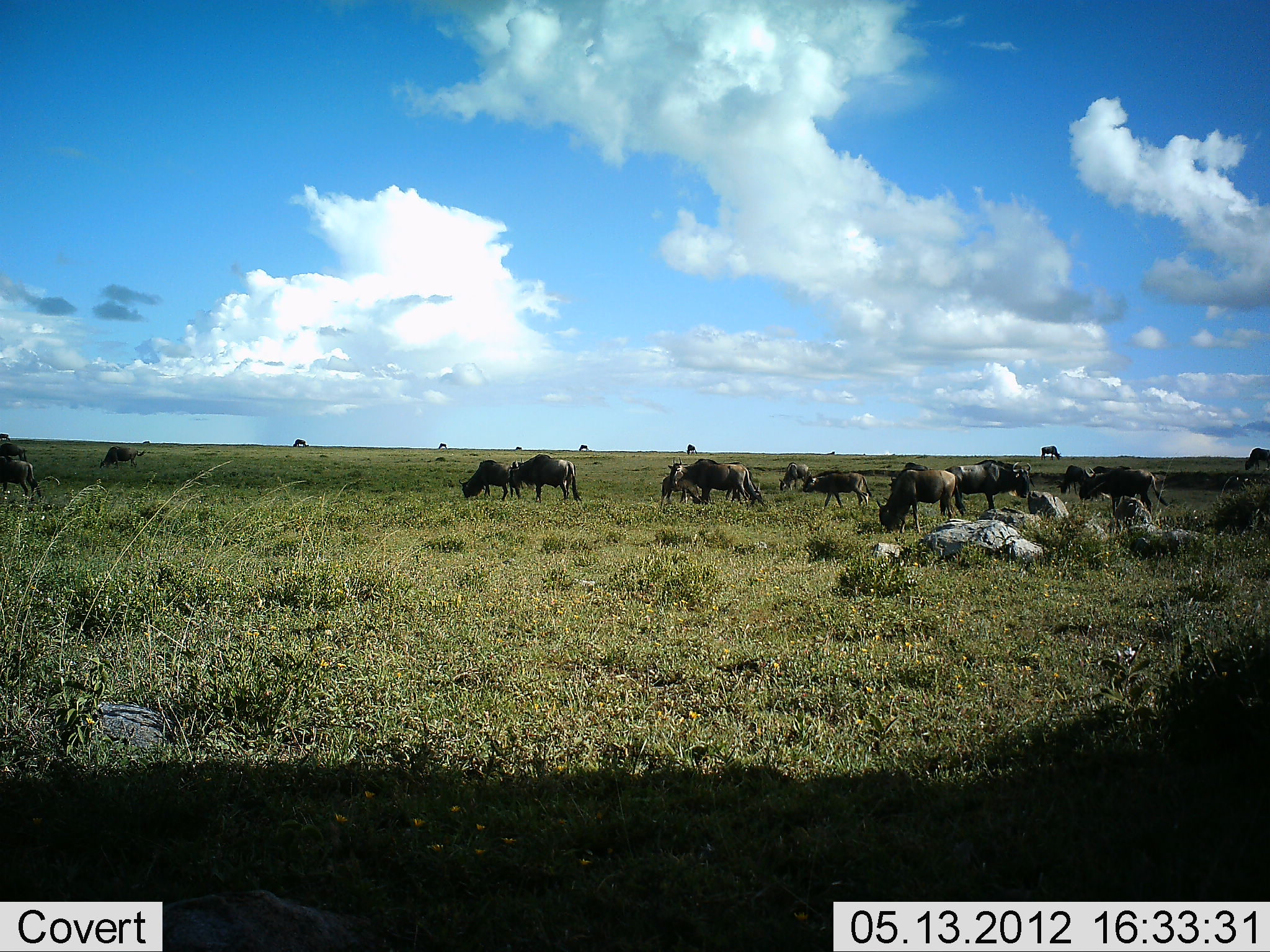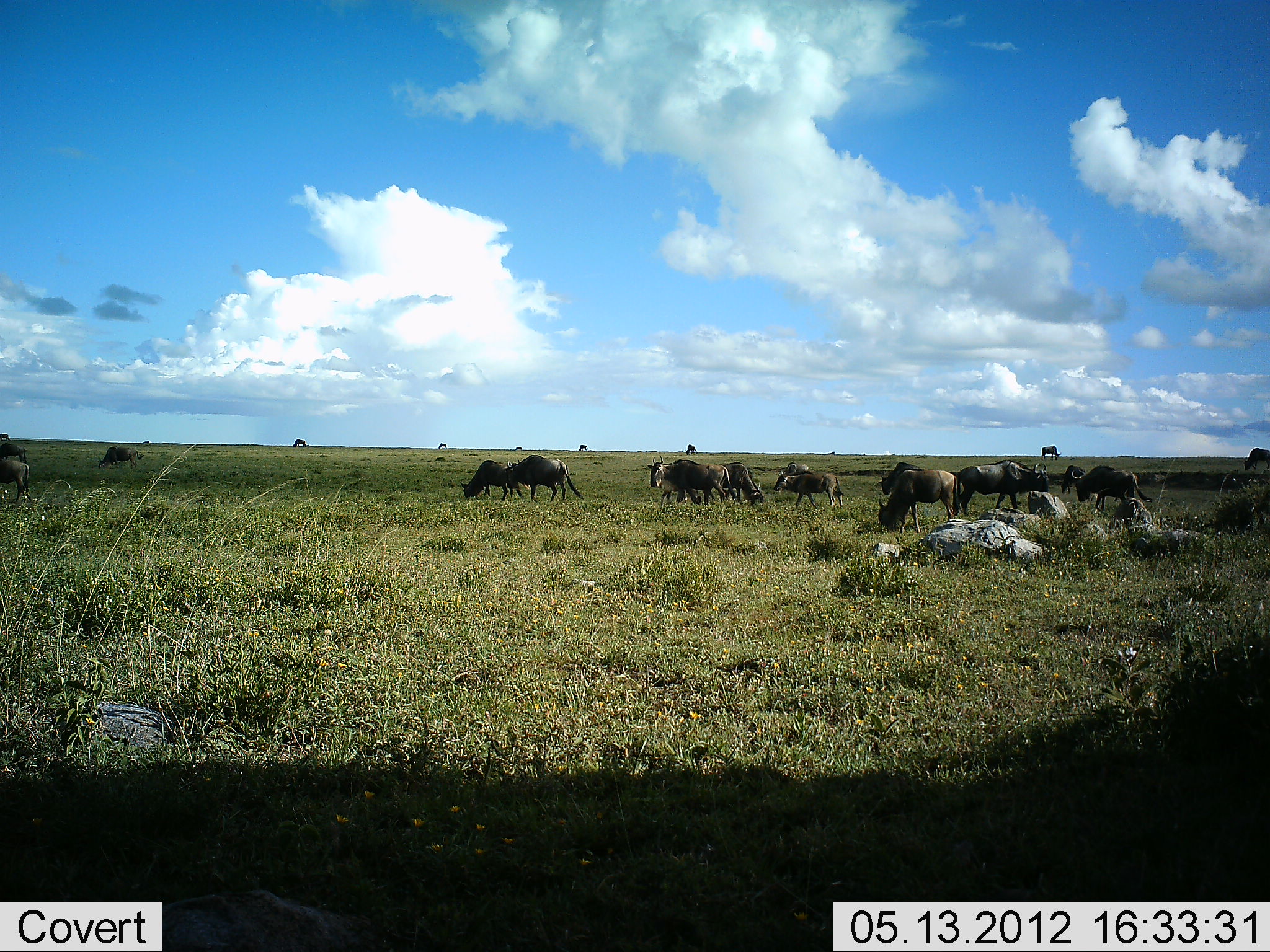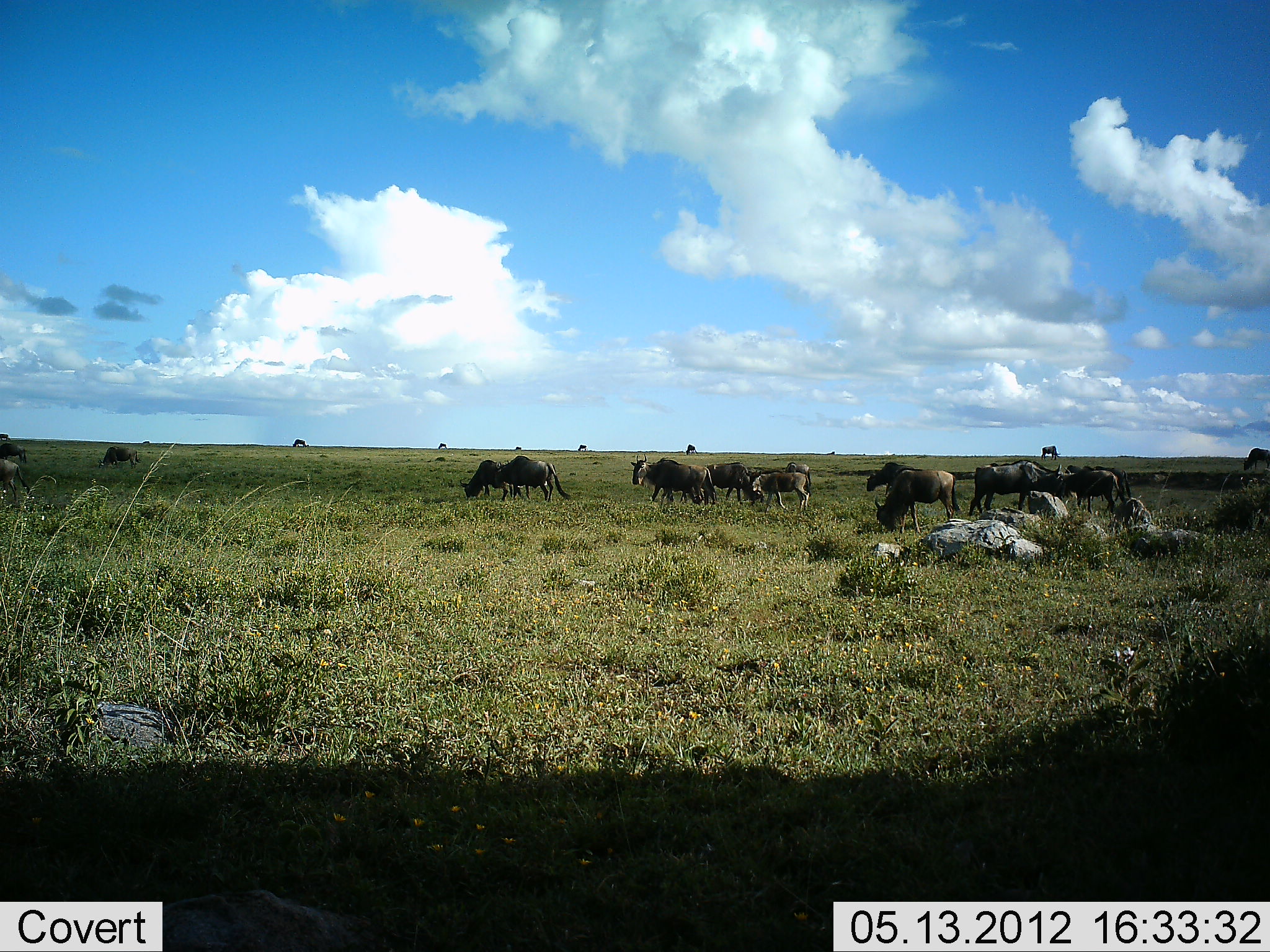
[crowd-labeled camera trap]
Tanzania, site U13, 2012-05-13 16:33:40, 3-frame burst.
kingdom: Animalia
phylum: Chordata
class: Mammalia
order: Artiodactyla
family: Bovidae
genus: Connochaetes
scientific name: Connochaetes taurinus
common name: blue wildebeest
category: wildebeest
Wildebeest (blue wildebeest) (Connochaetes taurinus), count 11-50. Behavior (volunteer vote fractions): standing 40%, resting 0%, moving 60%, interacting 0%. Young present (vote fraction): 0%. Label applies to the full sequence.